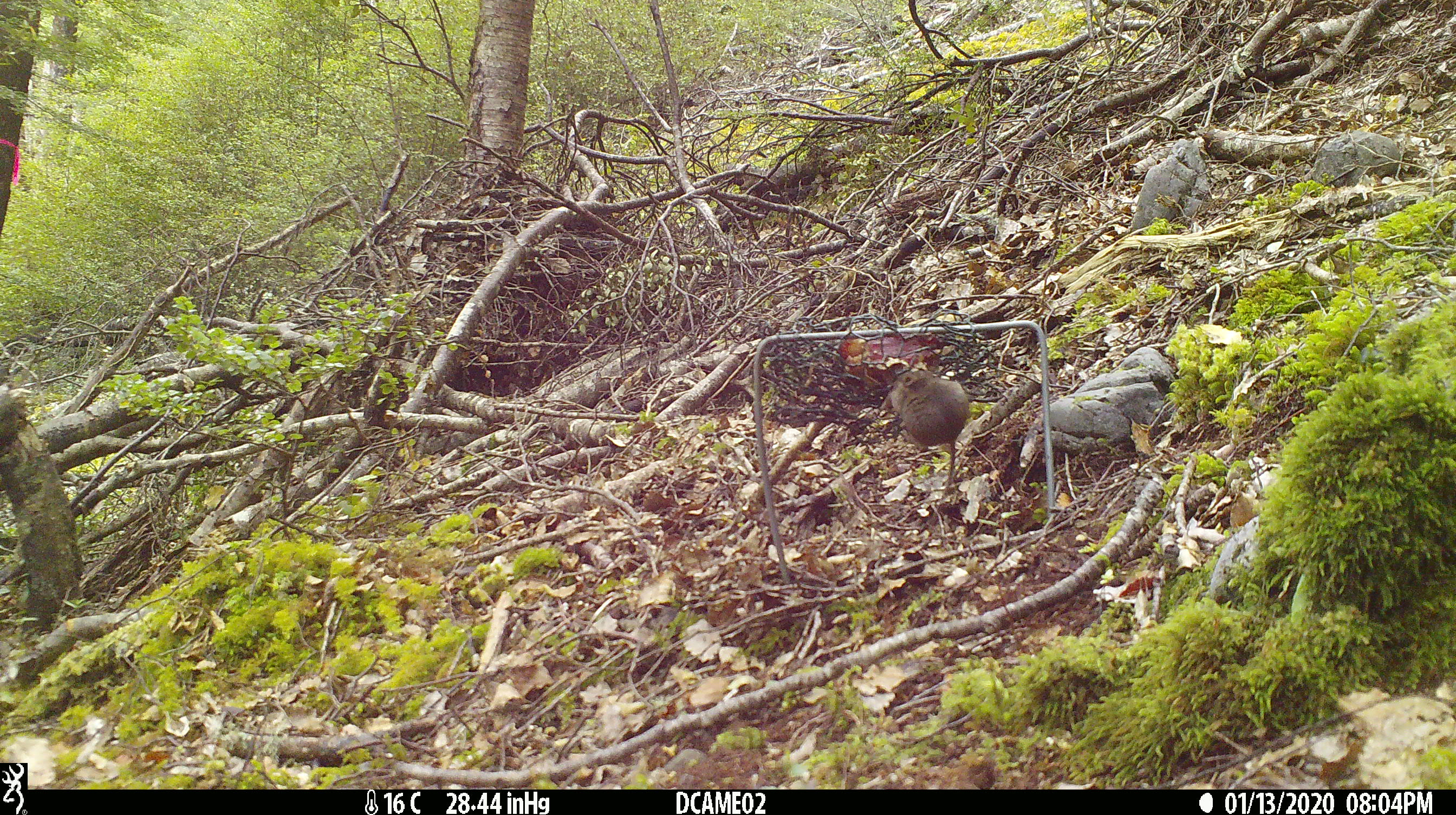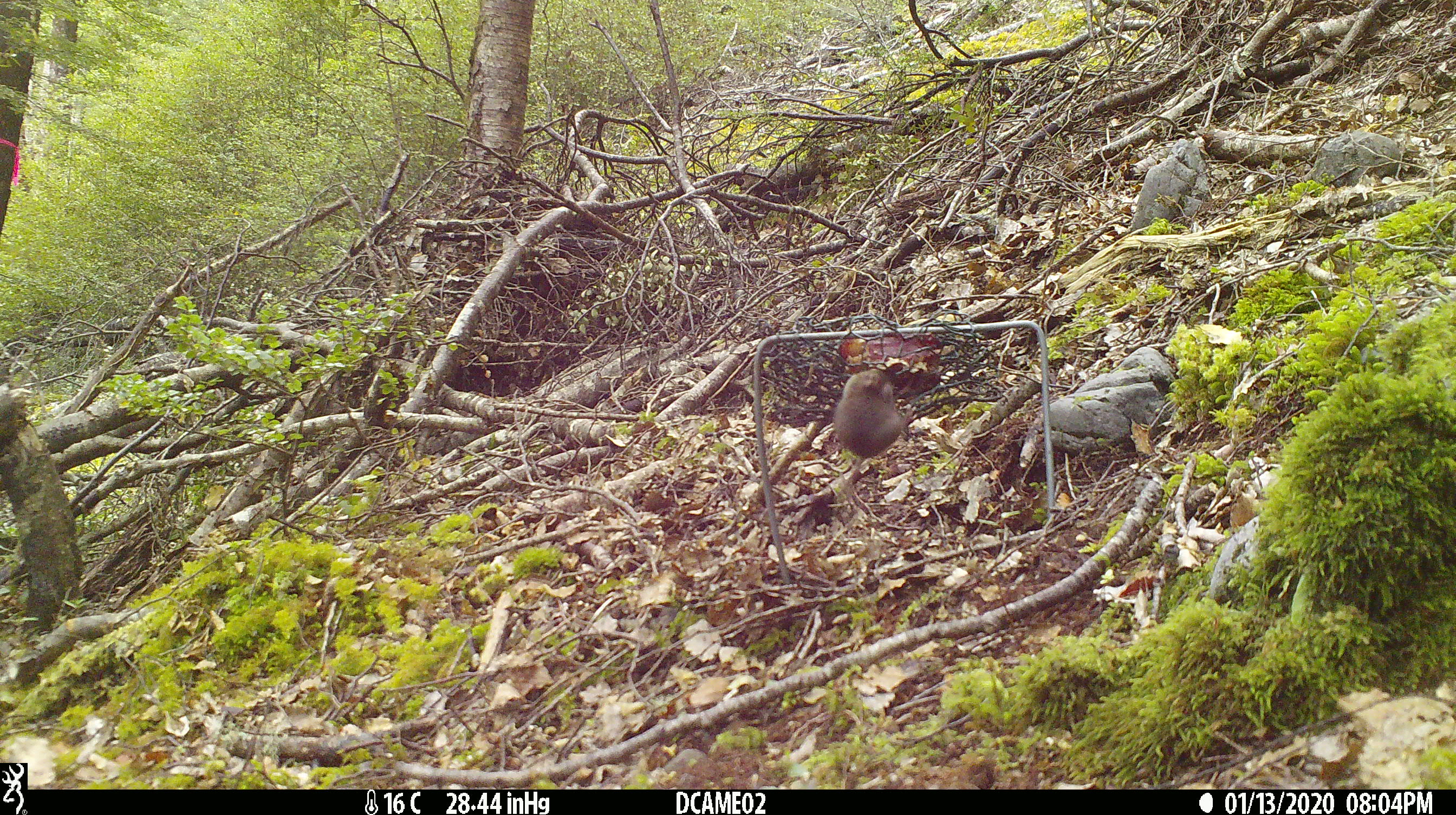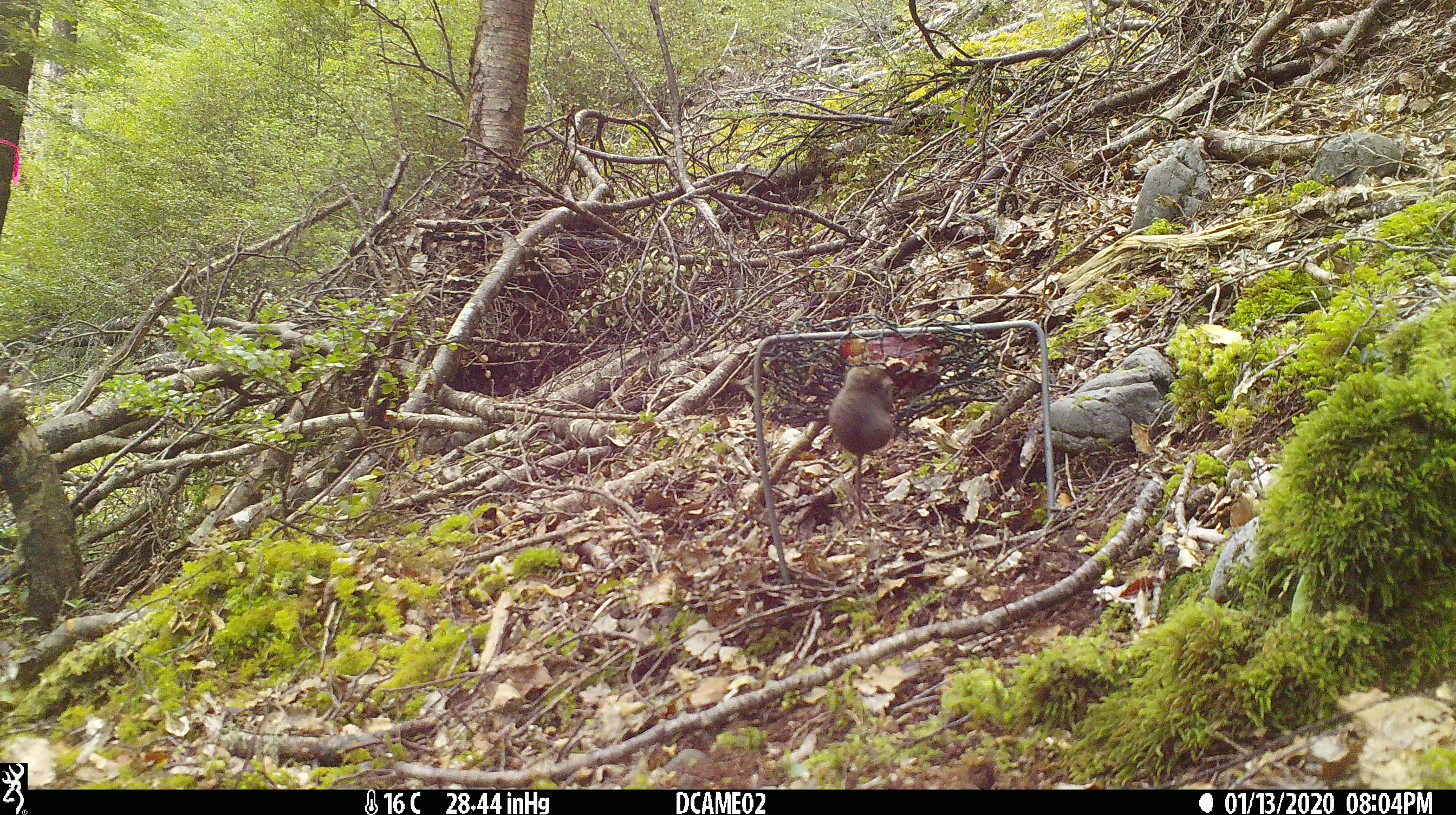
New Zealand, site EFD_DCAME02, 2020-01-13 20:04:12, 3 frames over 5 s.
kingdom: Animalia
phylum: Chordata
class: Mammalia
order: Rodentia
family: Muridae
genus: Mus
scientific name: Mus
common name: mouse